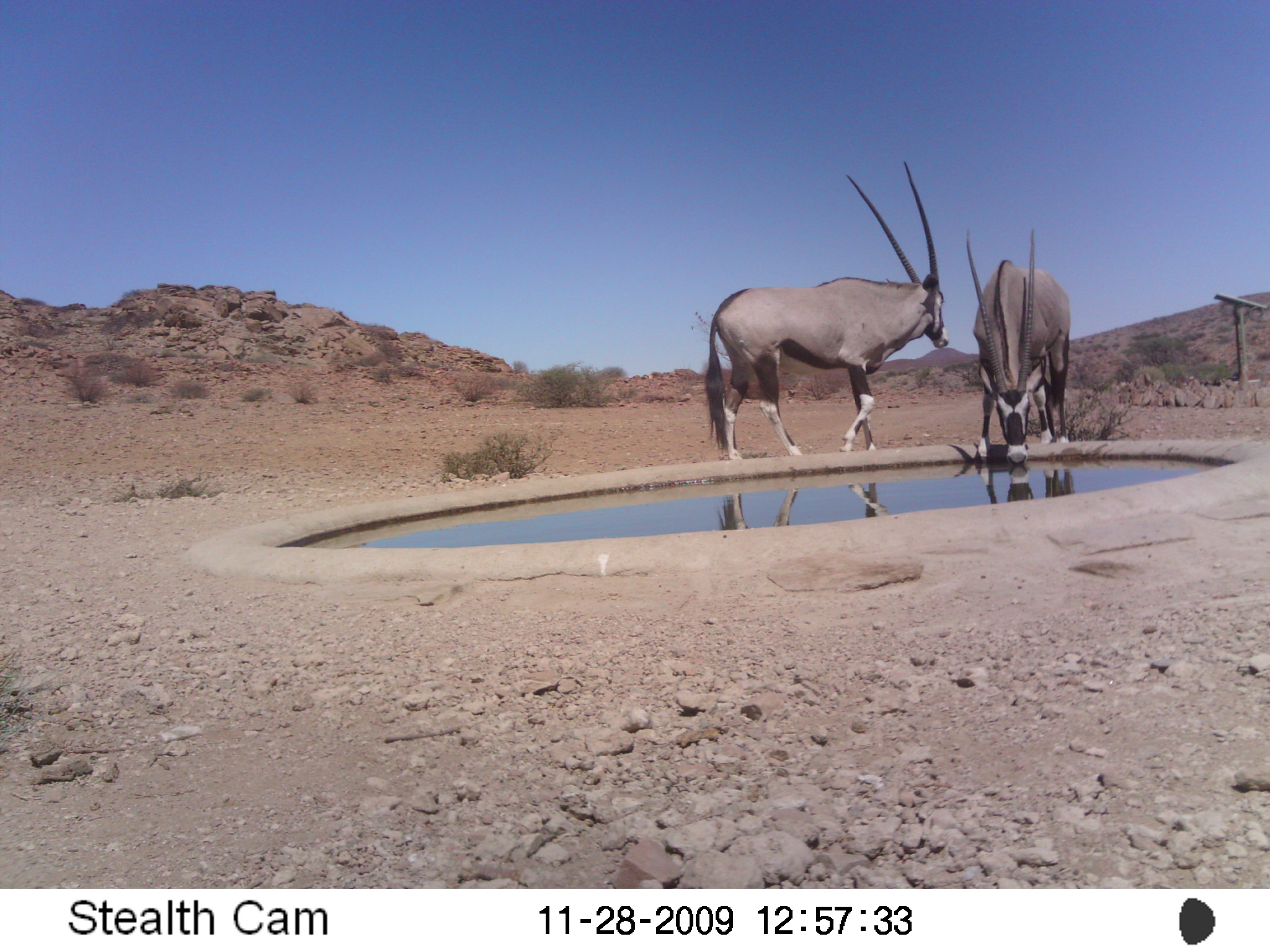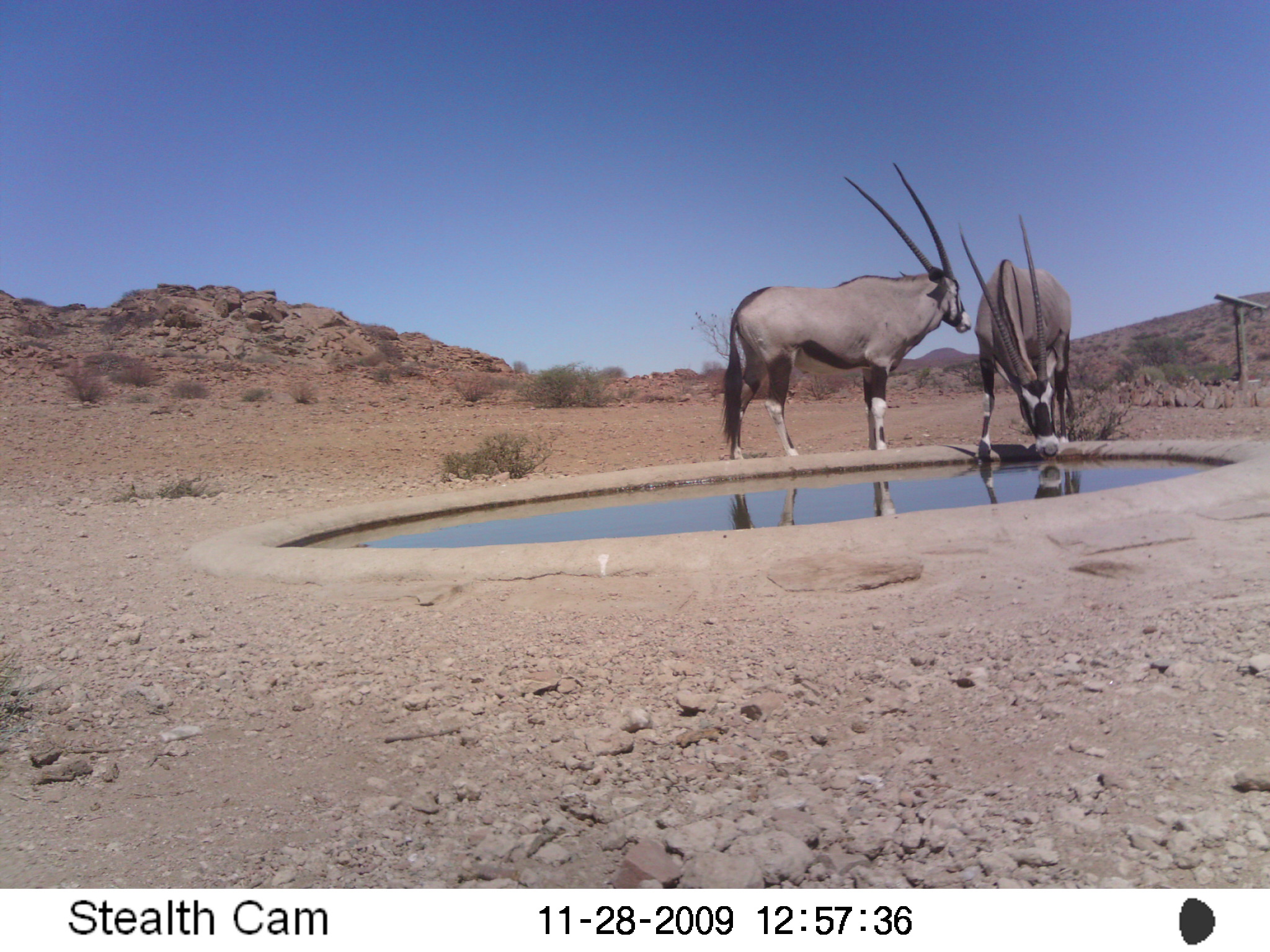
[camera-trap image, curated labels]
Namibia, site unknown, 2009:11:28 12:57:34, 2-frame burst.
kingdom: Animalia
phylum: Chordata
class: Mammalia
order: Artiodactyla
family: Bovidae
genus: Oryx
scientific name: Oryx gazella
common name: gemsbok